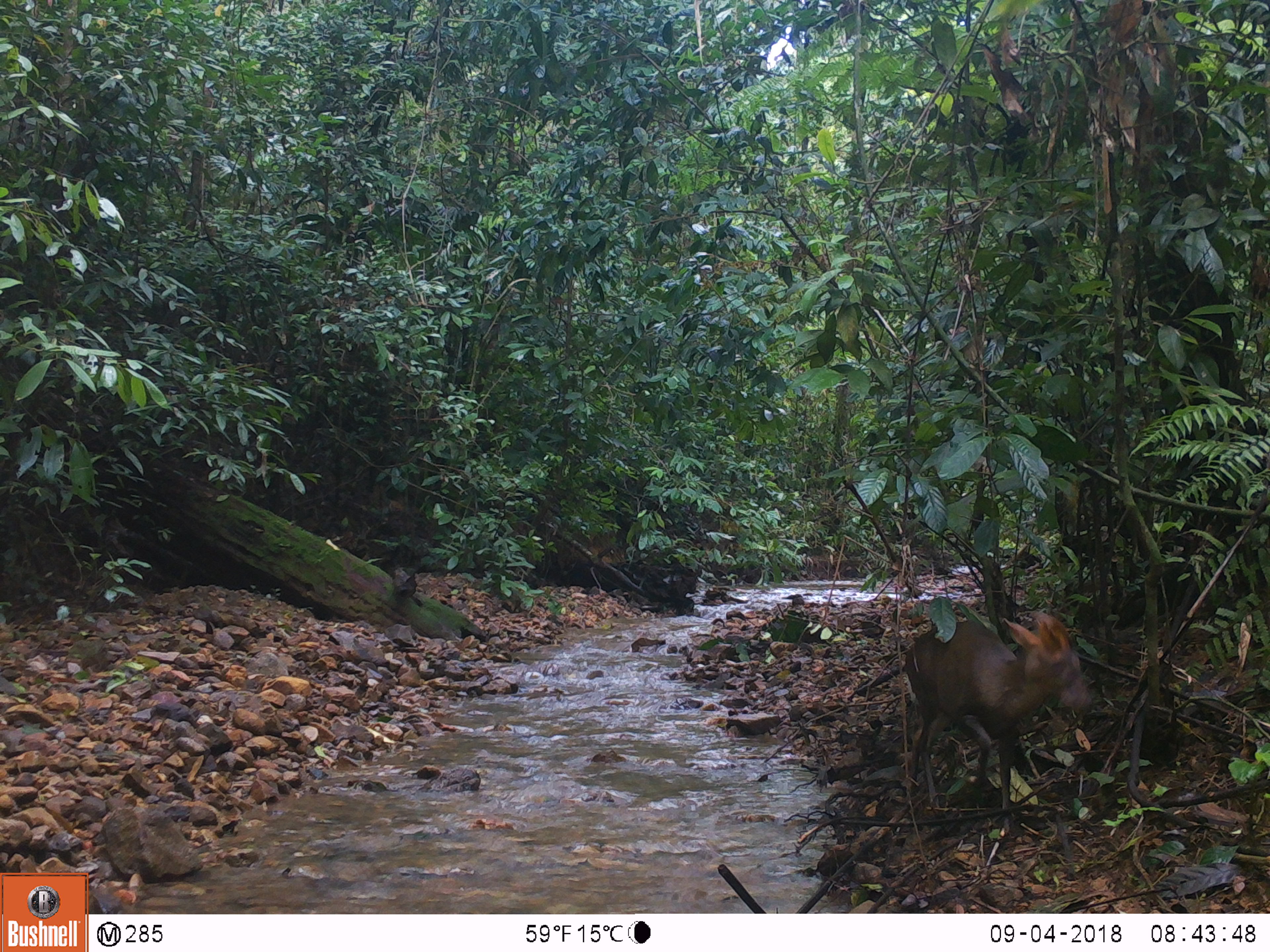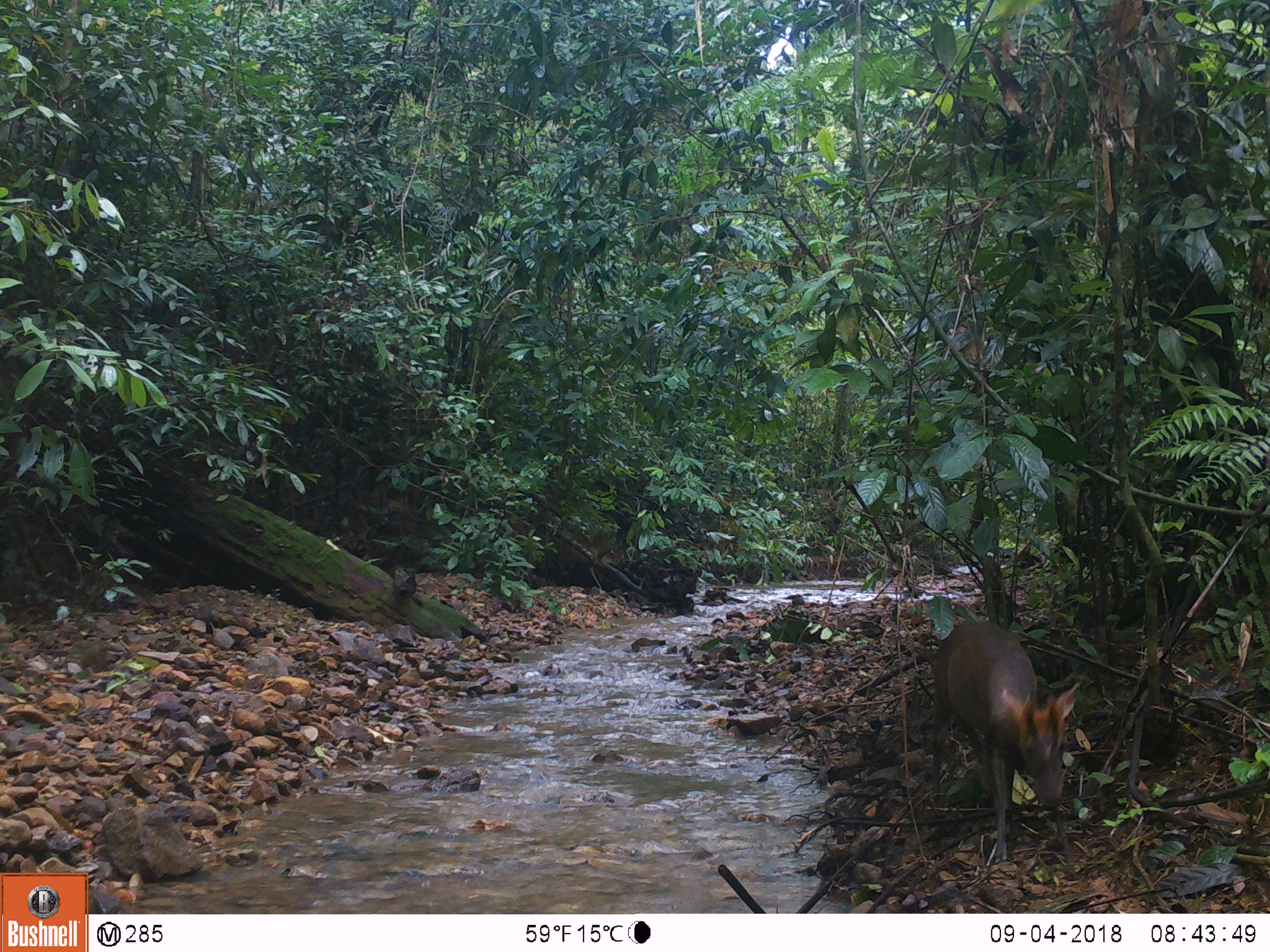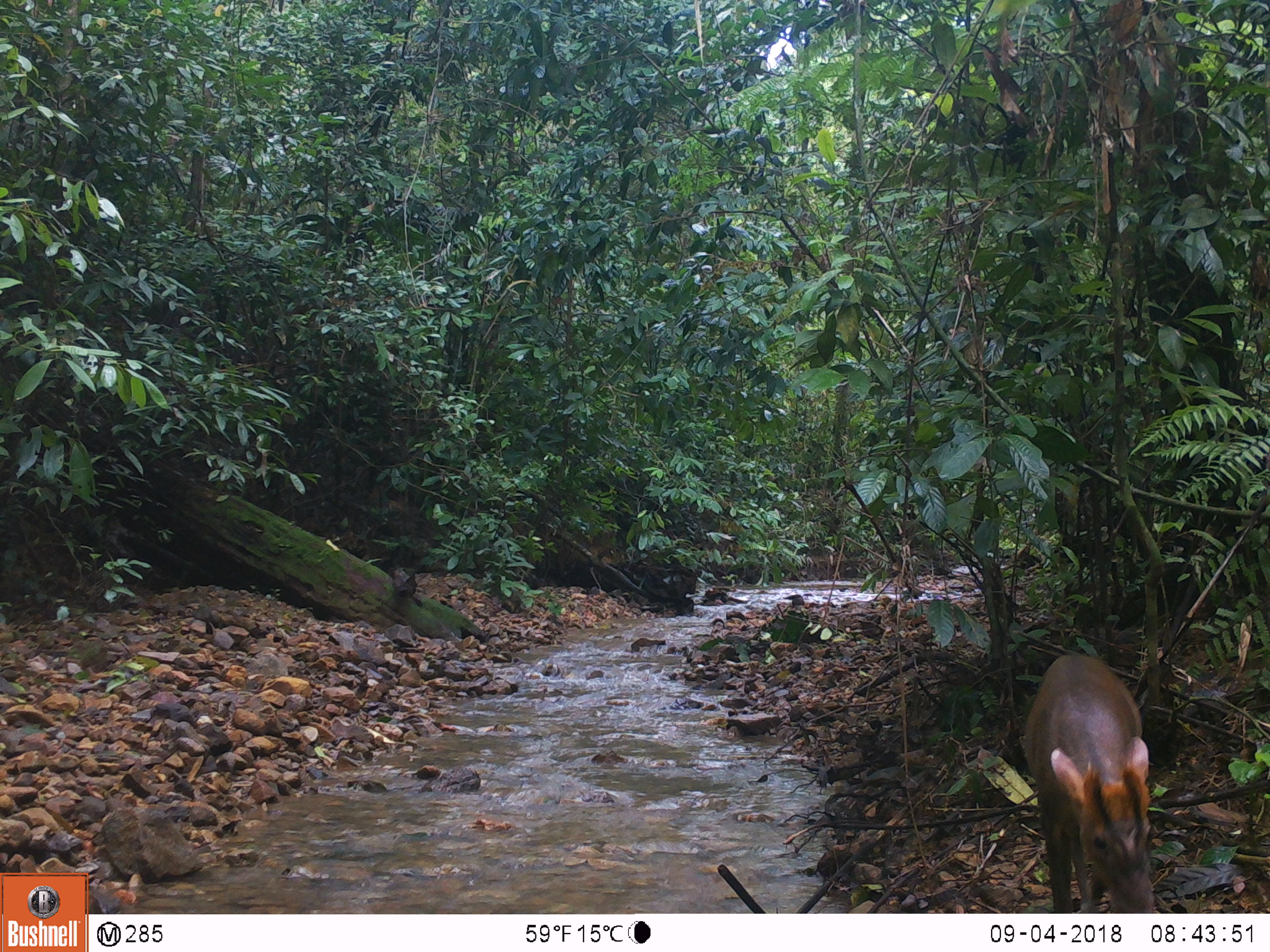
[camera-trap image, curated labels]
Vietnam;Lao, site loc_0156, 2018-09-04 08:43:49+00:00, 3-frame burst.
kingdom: Animalia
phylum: Chordata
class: Mammalia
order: Artiodactyla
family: Cervidae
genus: Muntiacus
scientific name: Muntiacus rooseveltorum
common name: roosevelt's muntjac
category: roosevelts muntjac group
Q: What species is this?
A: Roosevelts muntjac group (roosevelt's muntjac) (Muntiacus rooseveltorum).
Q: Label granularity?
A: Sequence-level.